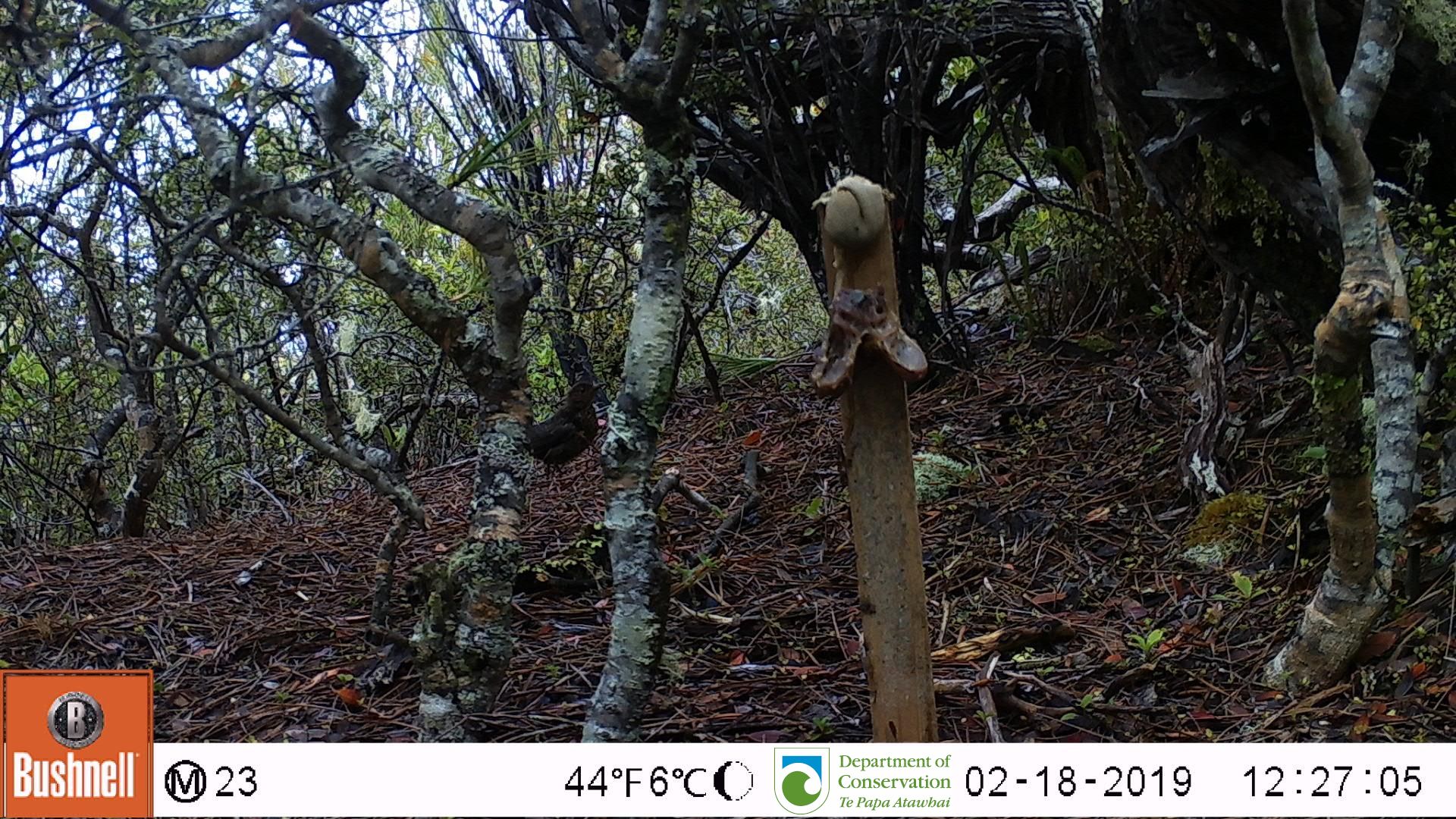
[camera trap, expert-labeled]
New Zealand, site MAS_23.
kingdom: Animalia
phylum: Chordata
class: Aves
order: Passeriformes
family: Turdidae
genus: Turdus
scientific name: Turdus merula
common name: eurasian blackbird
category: blackbird